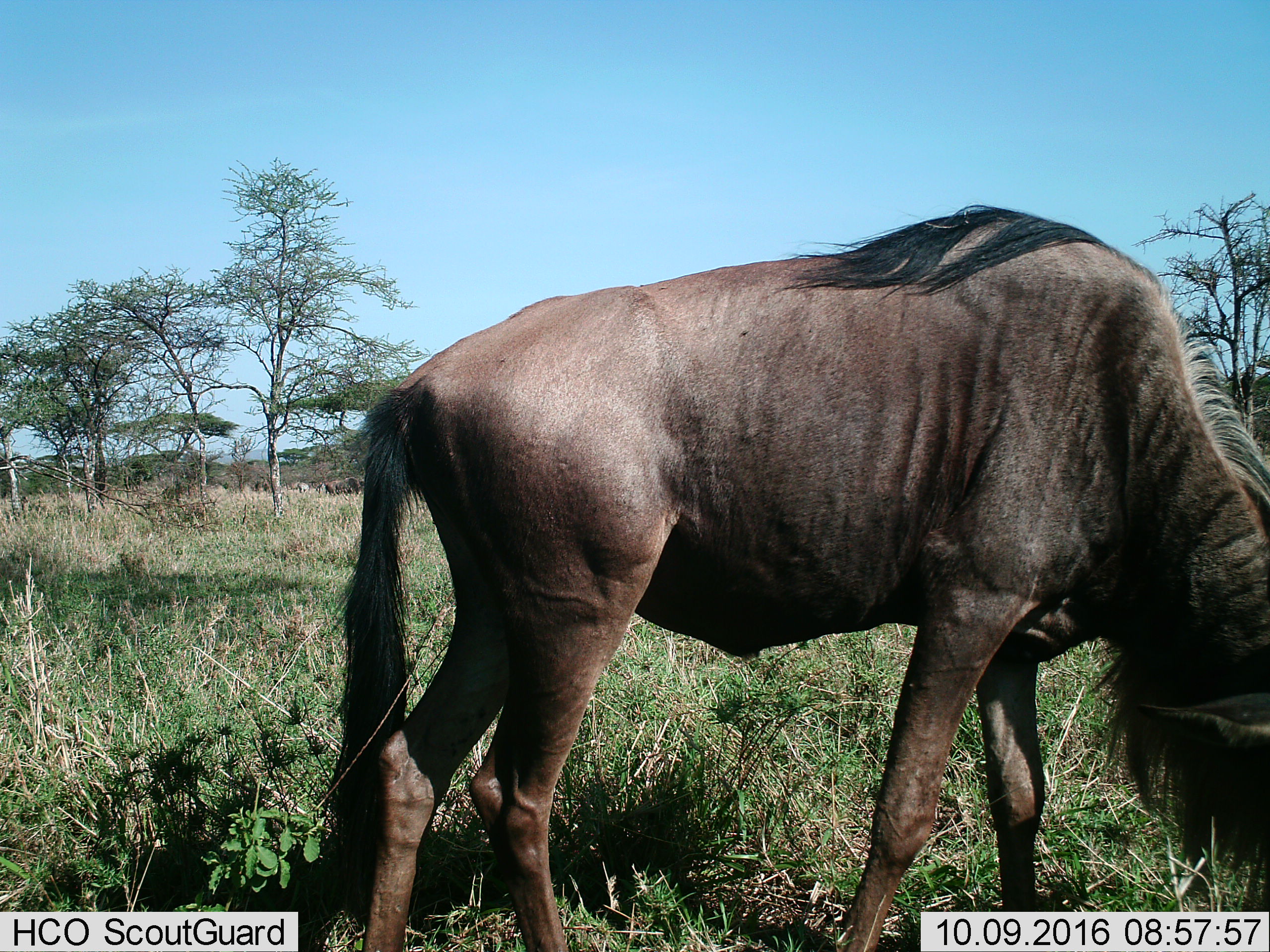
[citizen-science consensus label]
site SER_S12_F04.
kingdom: Animalia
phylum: Chordata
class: Mammalia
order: Artiodactyla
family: Bovidae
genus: Connochaetes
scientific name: Connochaetes taurinus taurinus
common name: blue wildebeest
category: wildebeestblue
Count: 1.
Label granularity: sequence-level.